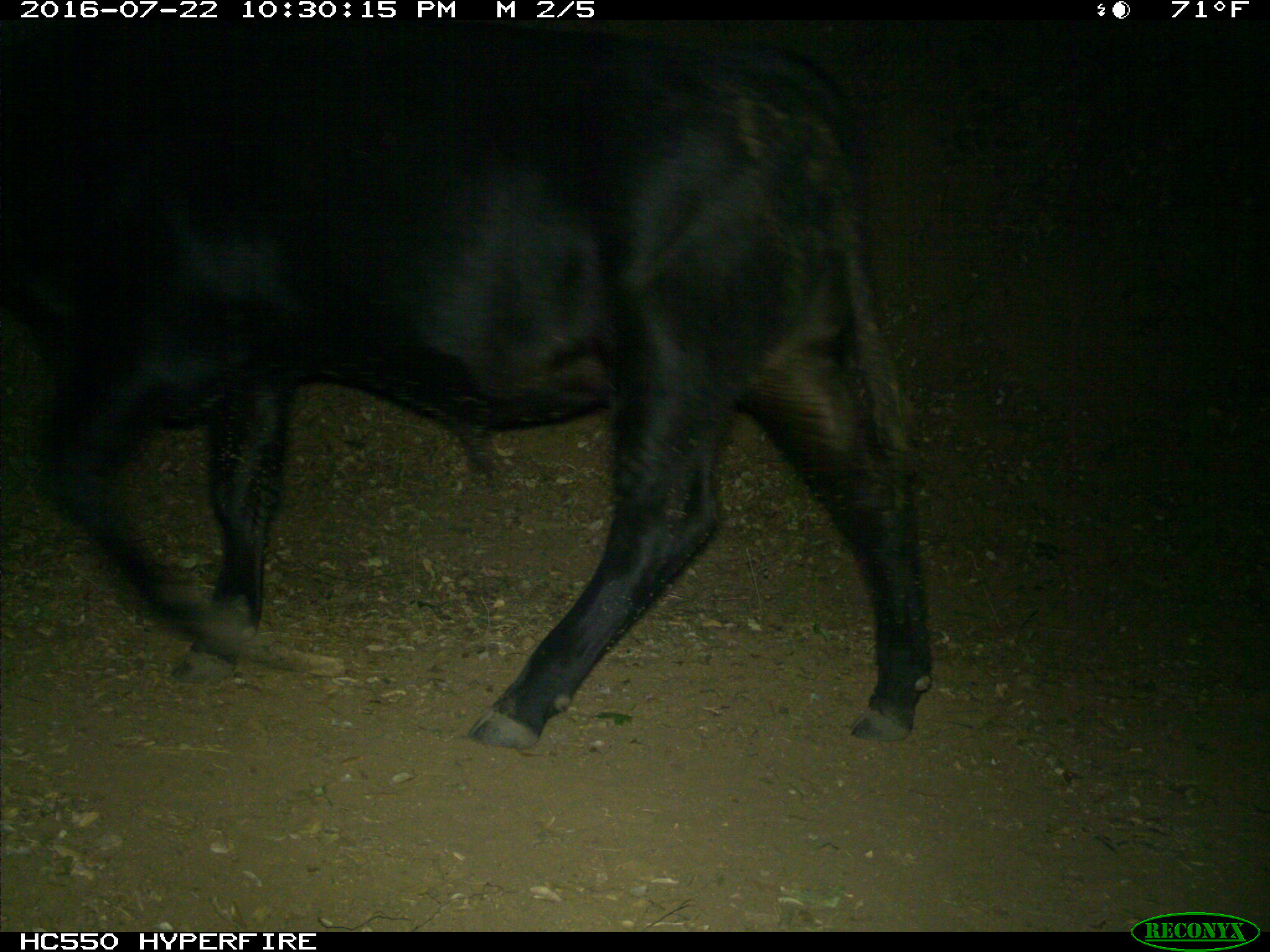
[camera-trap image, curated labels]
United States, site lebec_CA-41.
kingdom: Animalia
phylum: Chordata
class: Mammalia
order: Artiodactyla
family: Bovidae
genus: Bos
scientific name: Bos taurus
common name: domestic cow